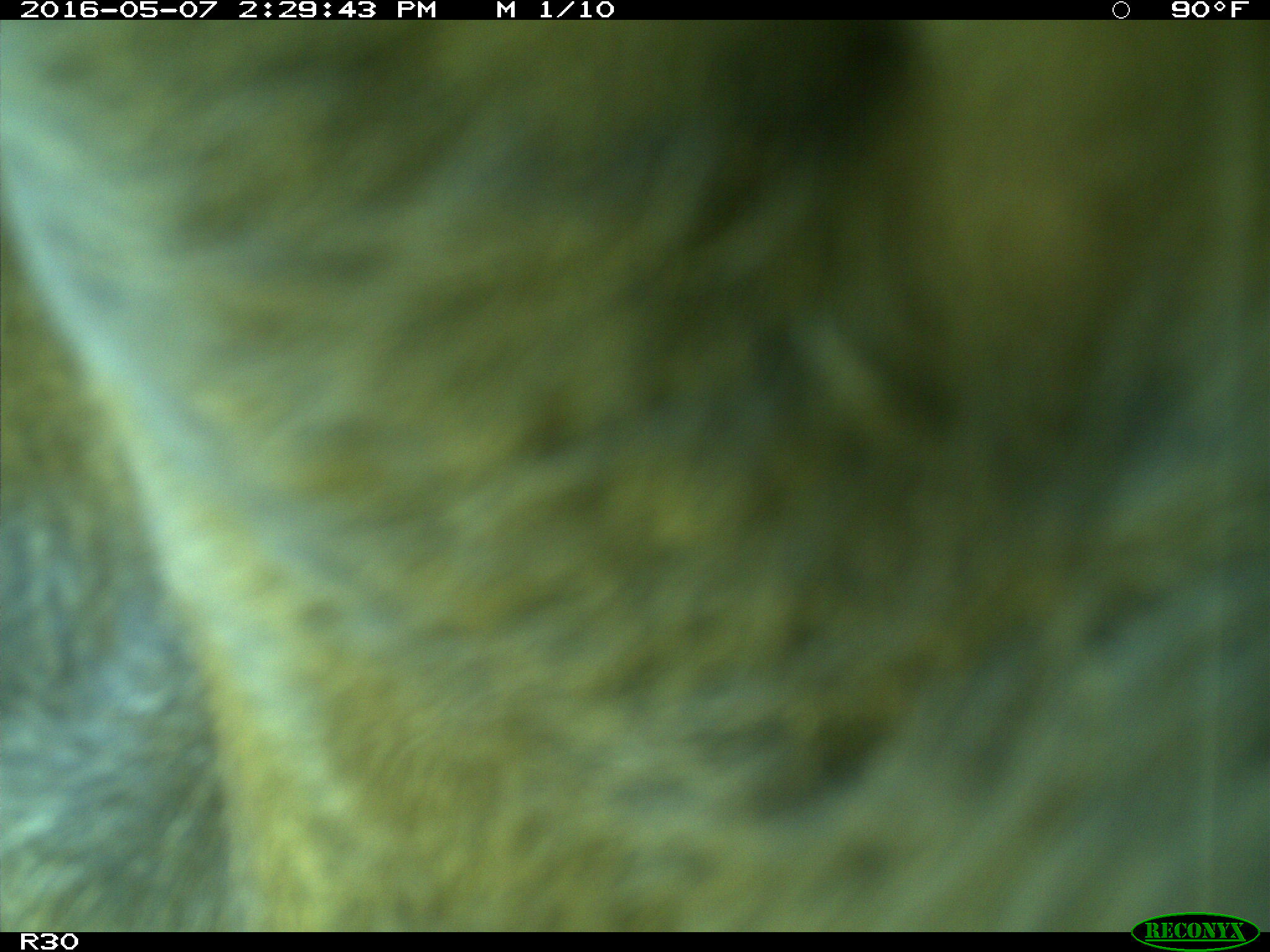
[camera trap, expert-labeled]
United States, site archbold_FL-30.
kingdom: Animalia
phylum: Chordata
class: Mammalia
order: Artiodactyla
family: Bovidae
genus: Bos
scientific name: Bos taurus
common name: domestic cow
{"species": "Bos taurus (domestic cow)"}